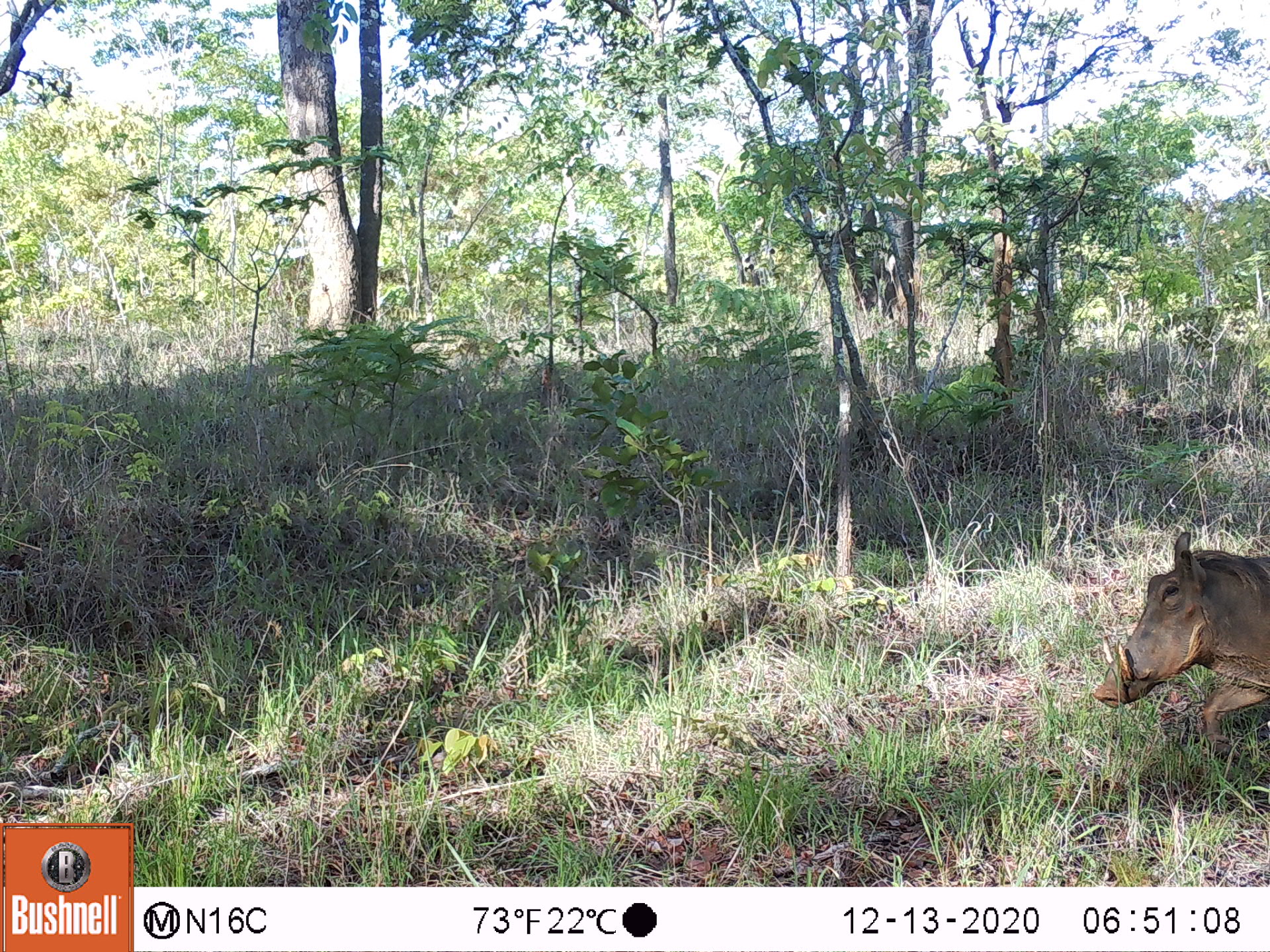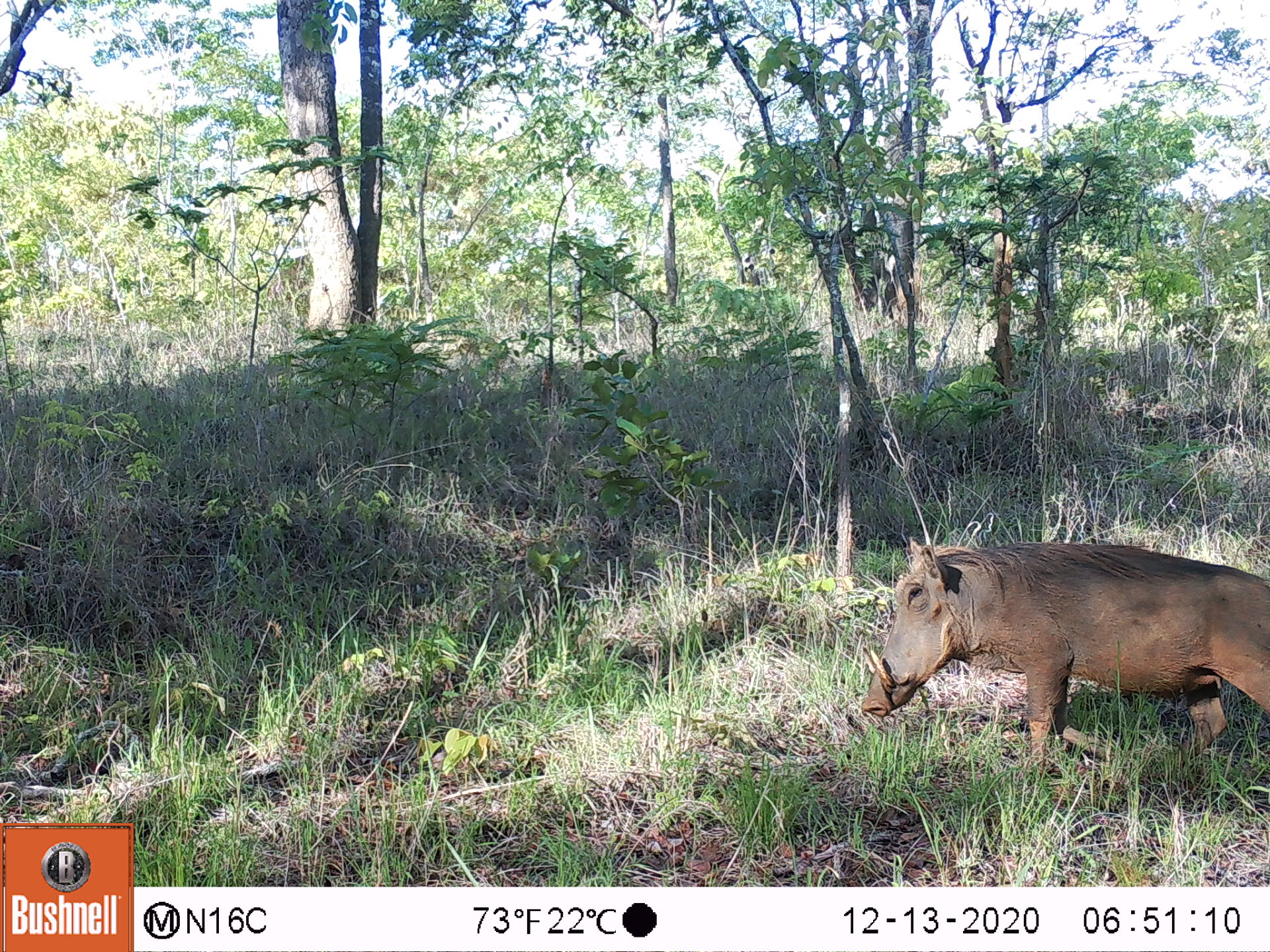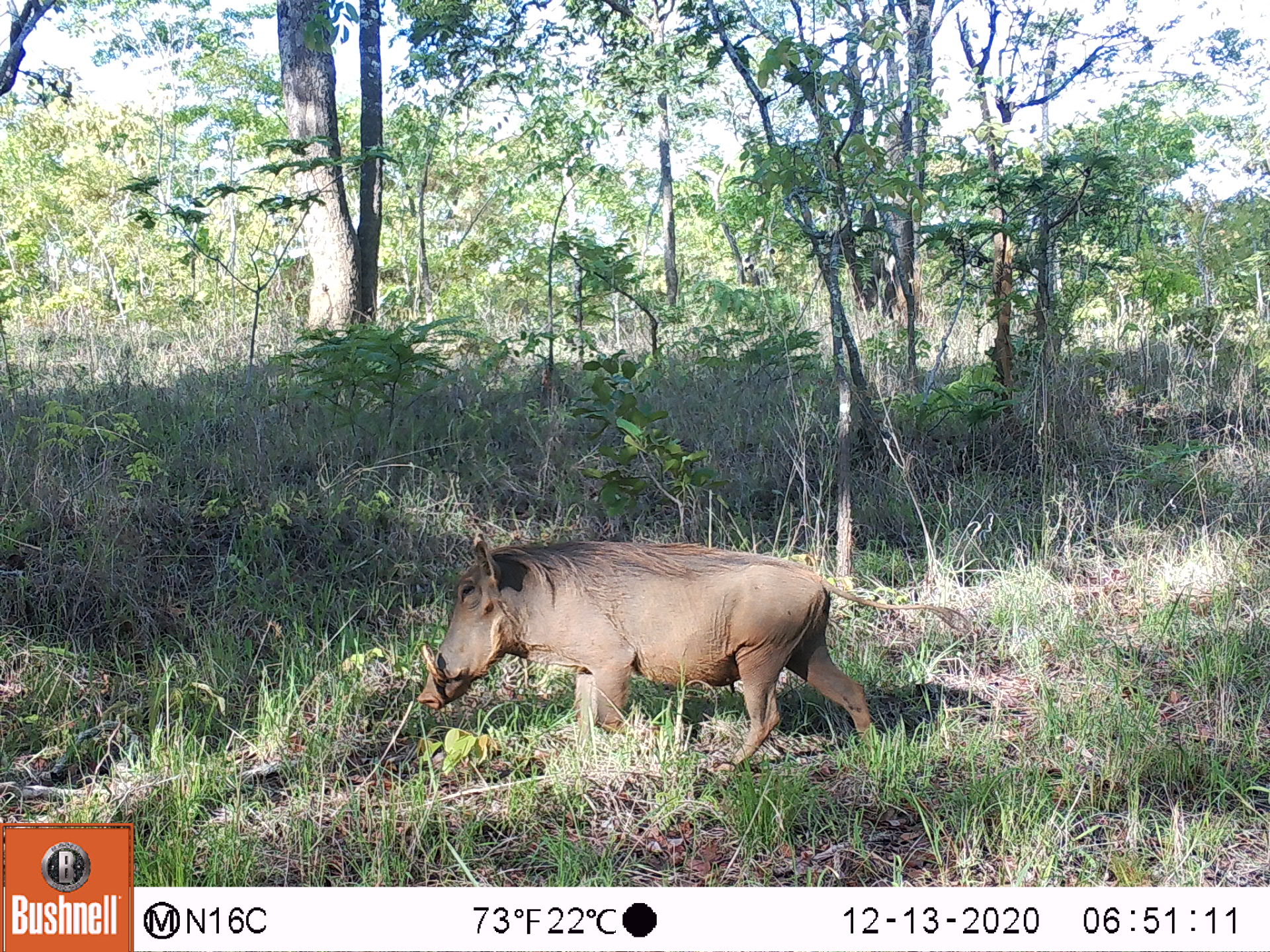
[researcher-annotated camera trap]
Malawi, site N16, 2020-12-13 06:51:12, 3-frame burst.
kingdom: Animalia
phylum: Chordata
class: Mammalia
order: Artiodactyla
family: Suidae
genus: Phacochoerus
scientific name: Phacochoerus africanus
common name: common warthog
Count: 1.